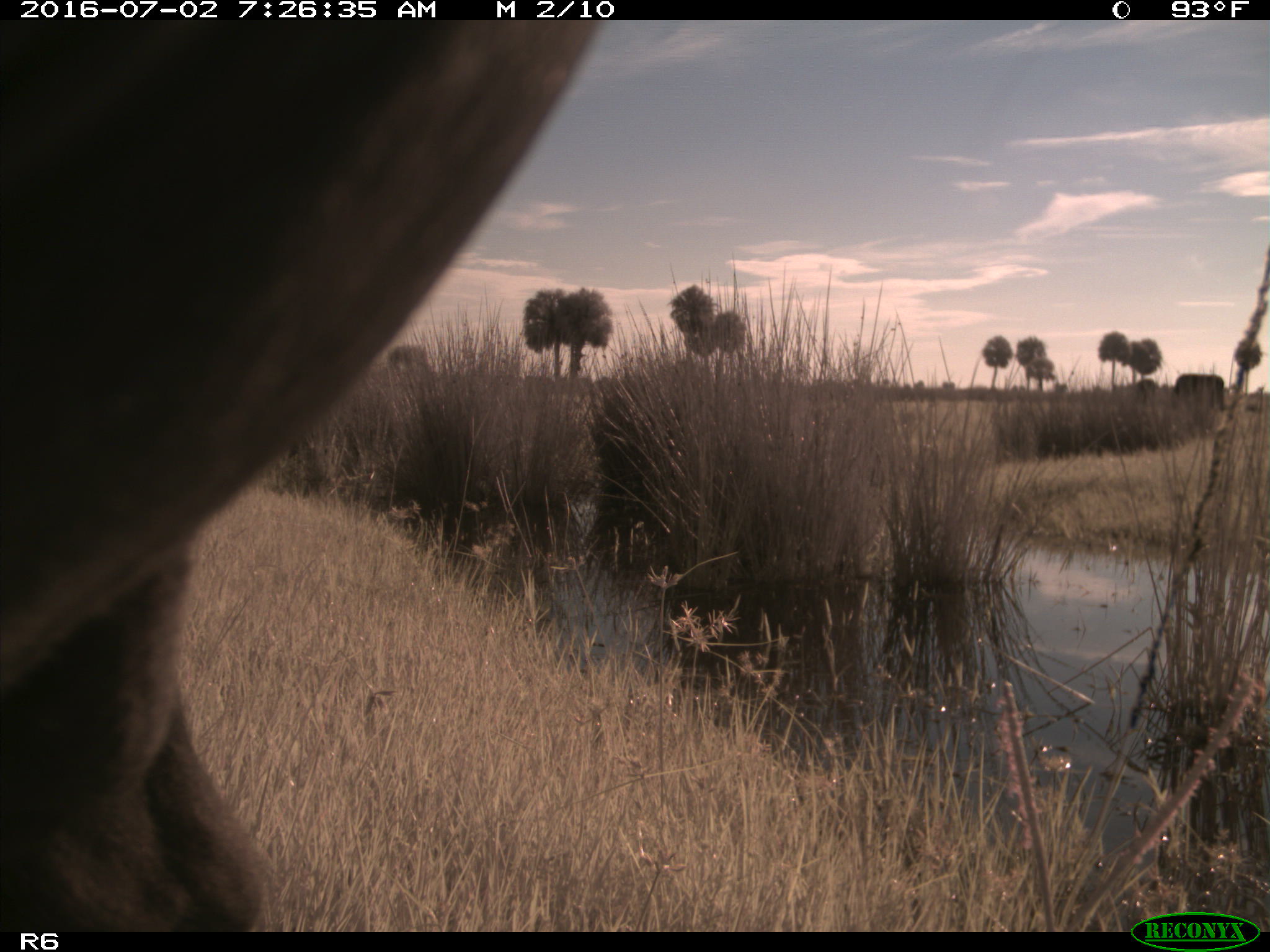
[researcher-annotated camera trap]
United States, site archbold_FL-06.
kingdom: Animalia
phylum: Chordata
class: Mammalia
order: Artiodactyla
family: Bovidae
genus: Bos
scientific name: Bos taurus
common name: domestic cow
Bos taurus (domestic cow).